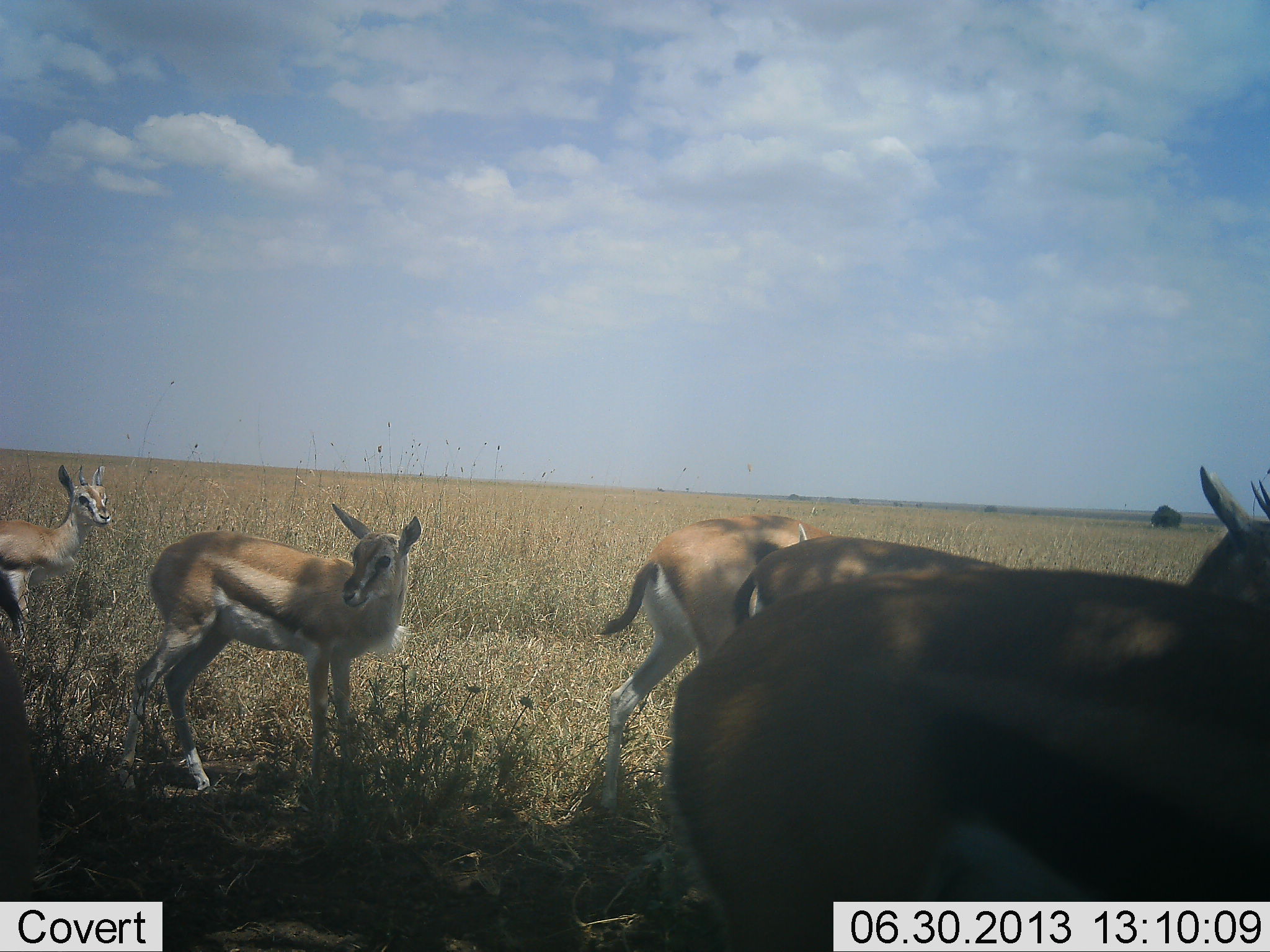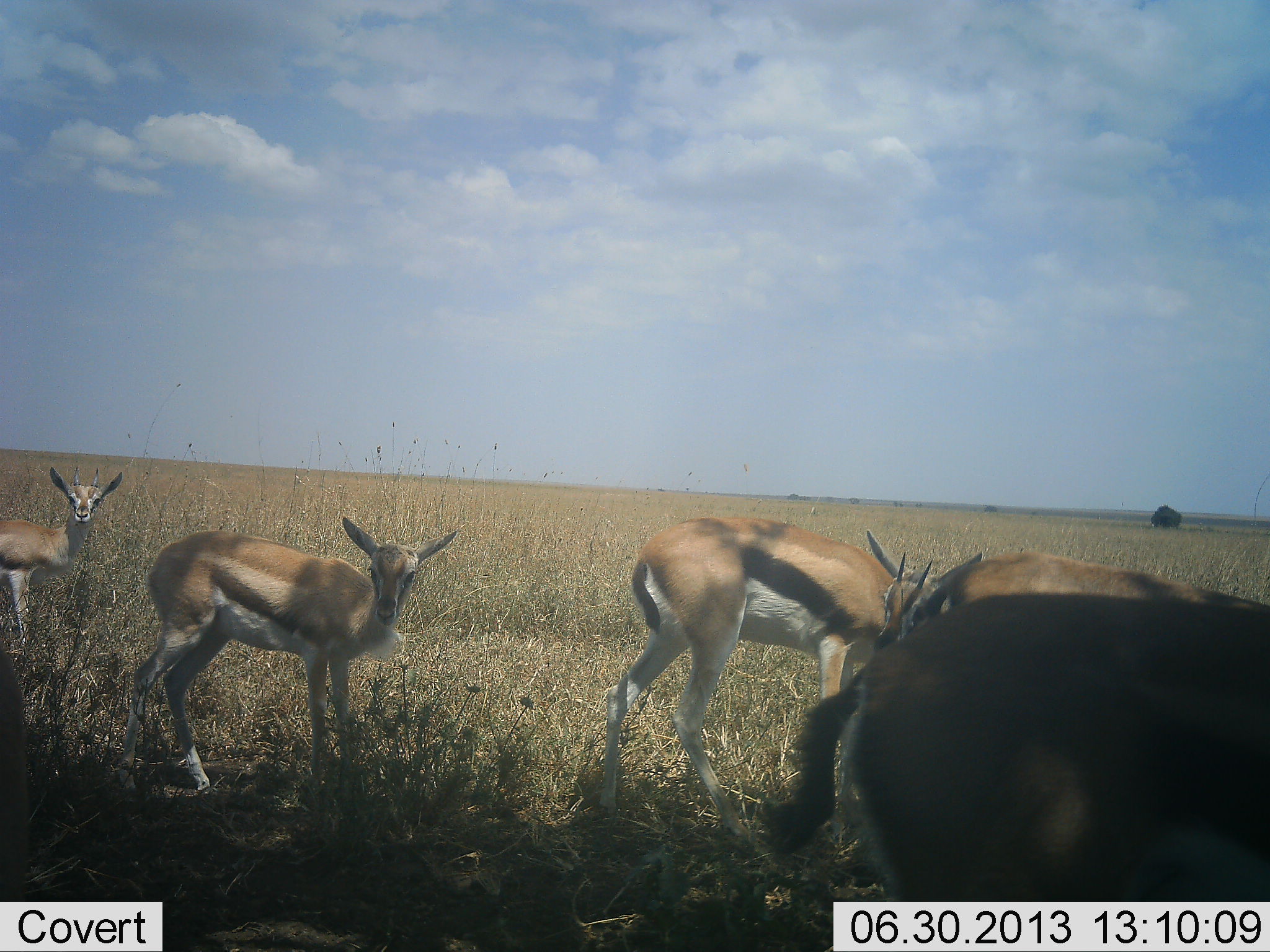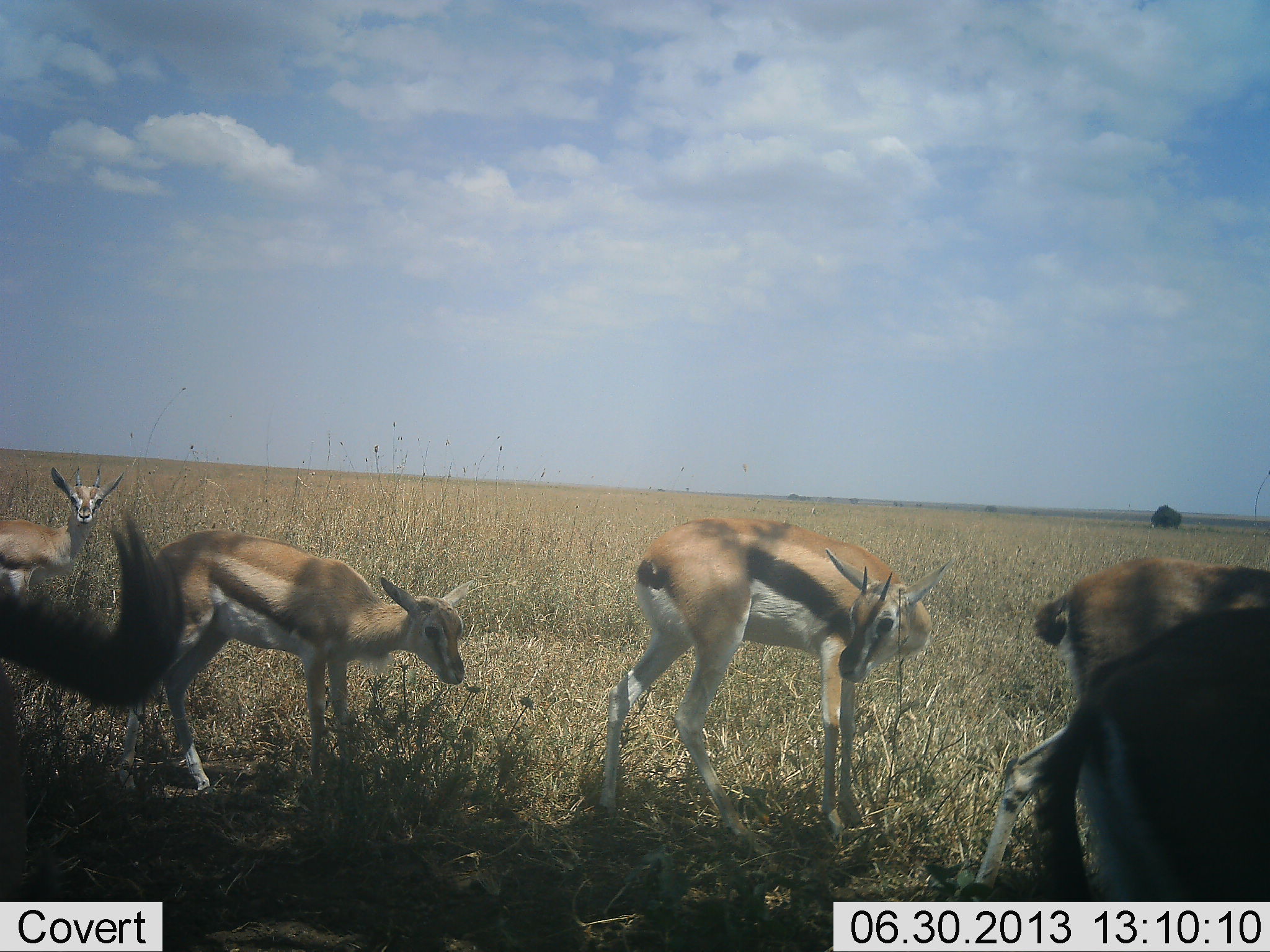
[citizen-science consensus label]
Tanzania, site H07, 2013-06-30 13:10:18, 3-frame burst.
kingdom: Animalia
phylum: Chordata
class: Mammalia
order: Artiodactyla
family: Bovidae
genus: Eudorcas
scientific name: Eudorcas thomsonii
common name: thomson's gazelle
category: gazellethomsons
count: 6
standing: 81%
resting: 3%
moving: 47%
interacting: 0%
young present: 19%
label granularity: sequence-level